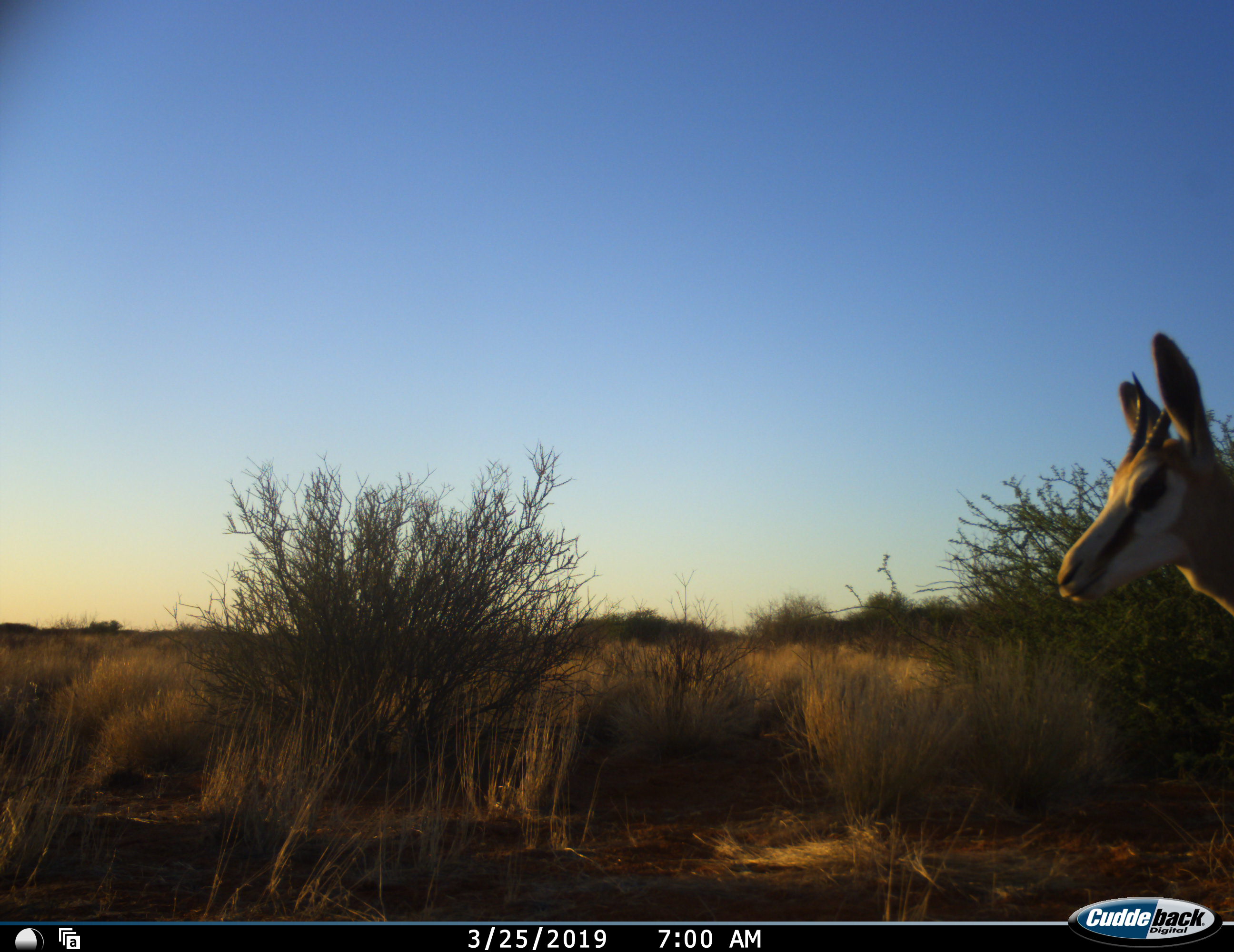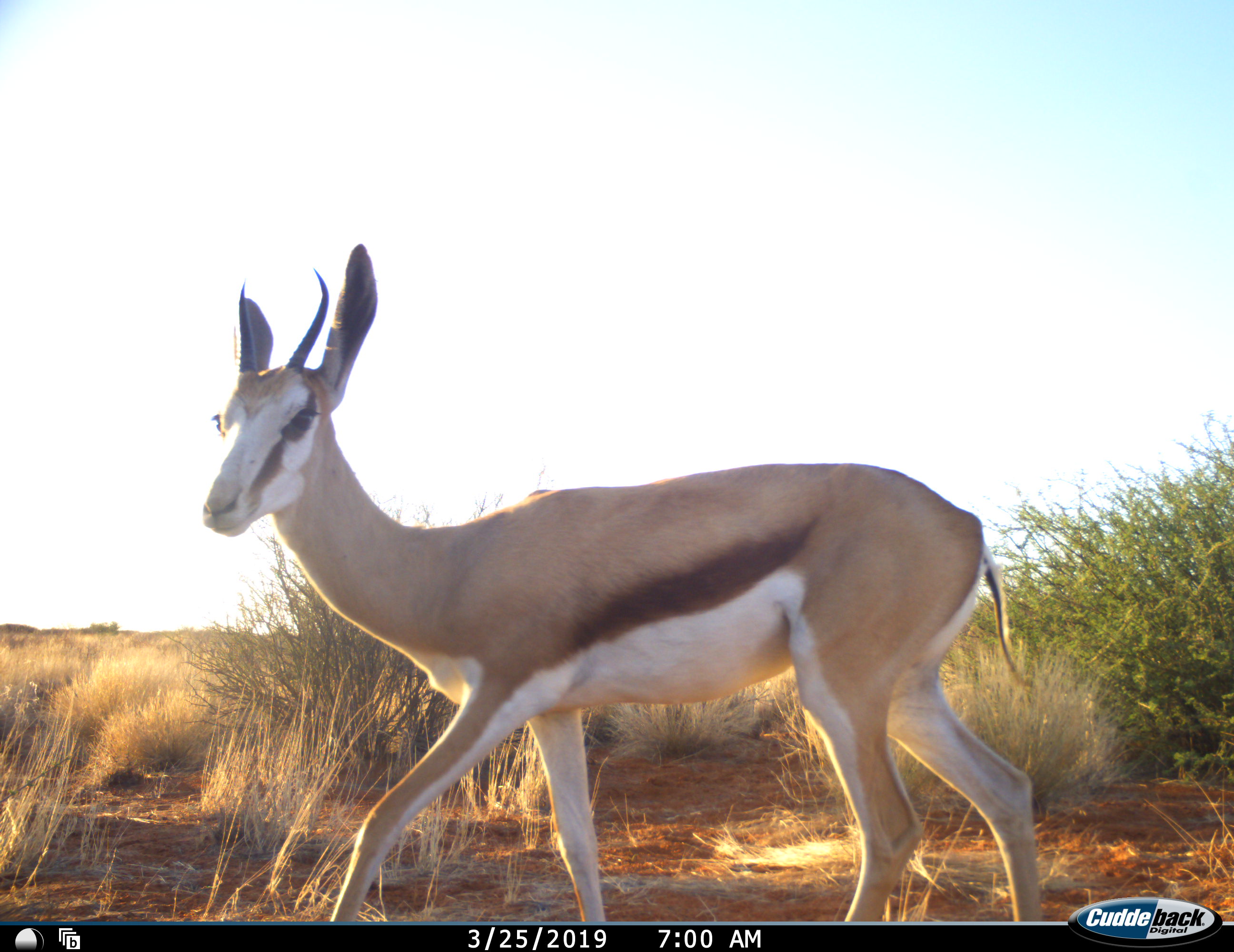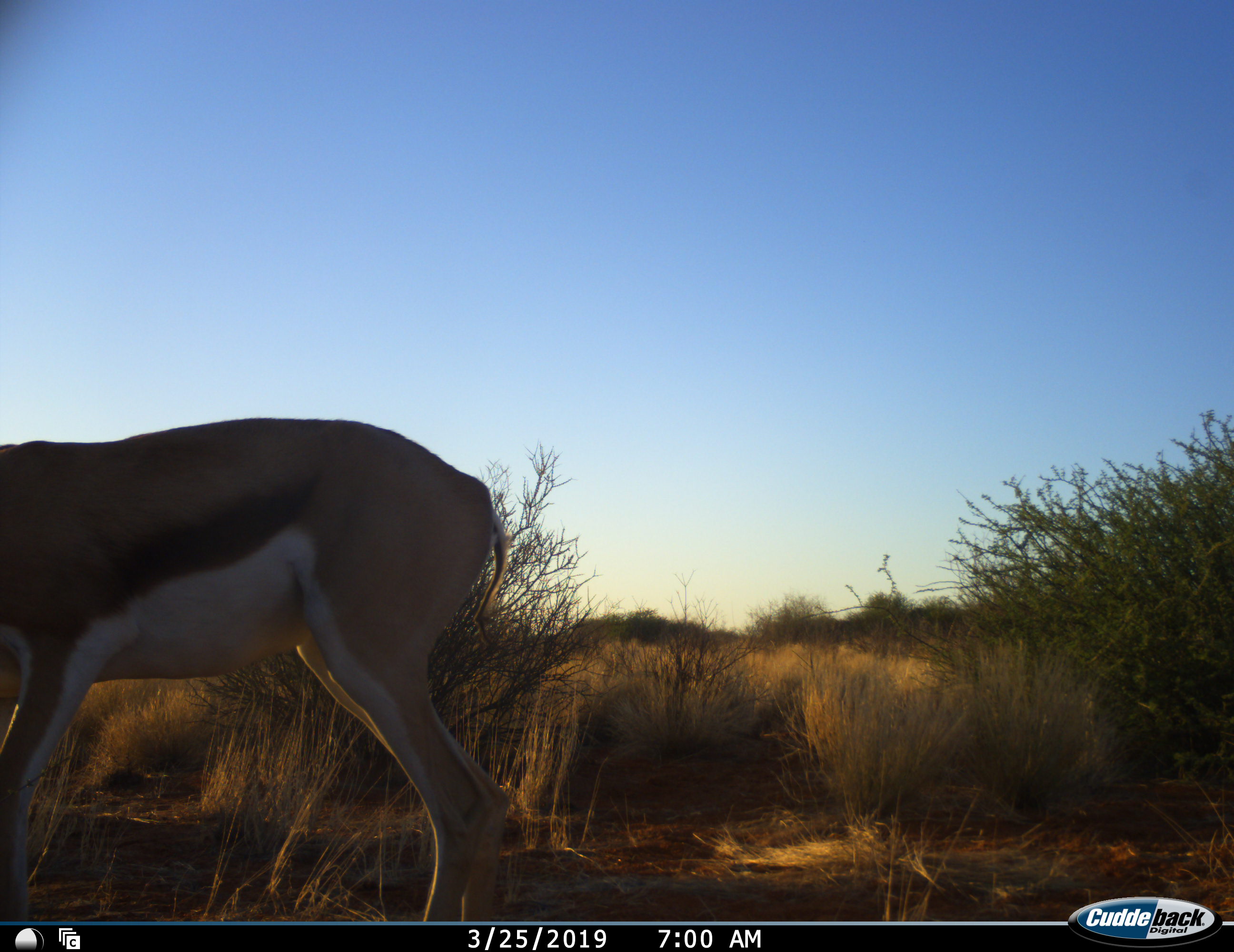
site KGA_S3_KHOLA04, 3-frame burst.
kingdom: Animalia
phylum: Chordata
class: Mammalia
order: Artiodactyla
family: Bovidae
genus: Antidorcas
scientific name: Antidorcas marsupialis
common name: springbok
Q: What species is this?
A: Springbok (Antidorcas marsupialis).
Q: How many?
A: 1.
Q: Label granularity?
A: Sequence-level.